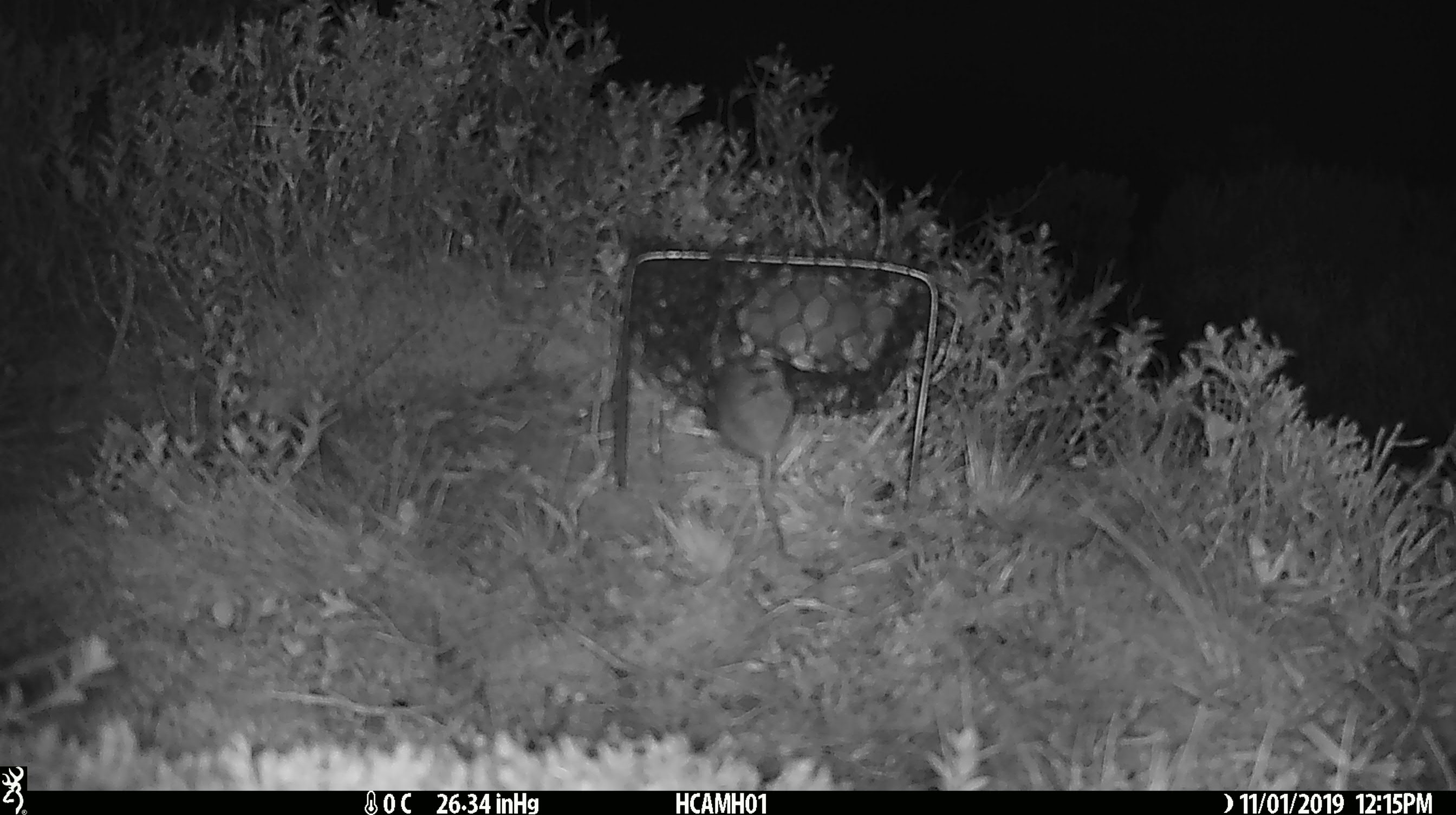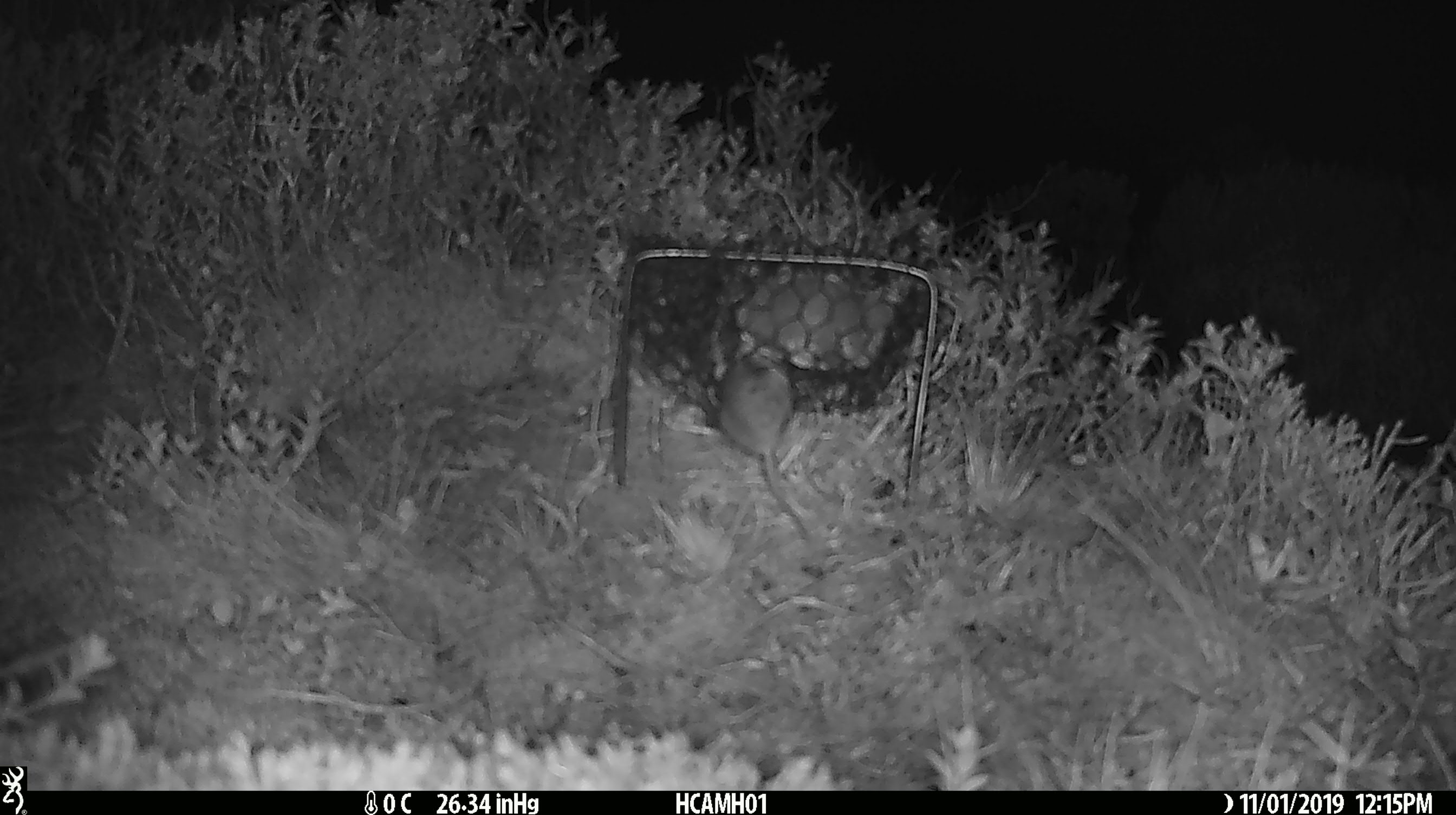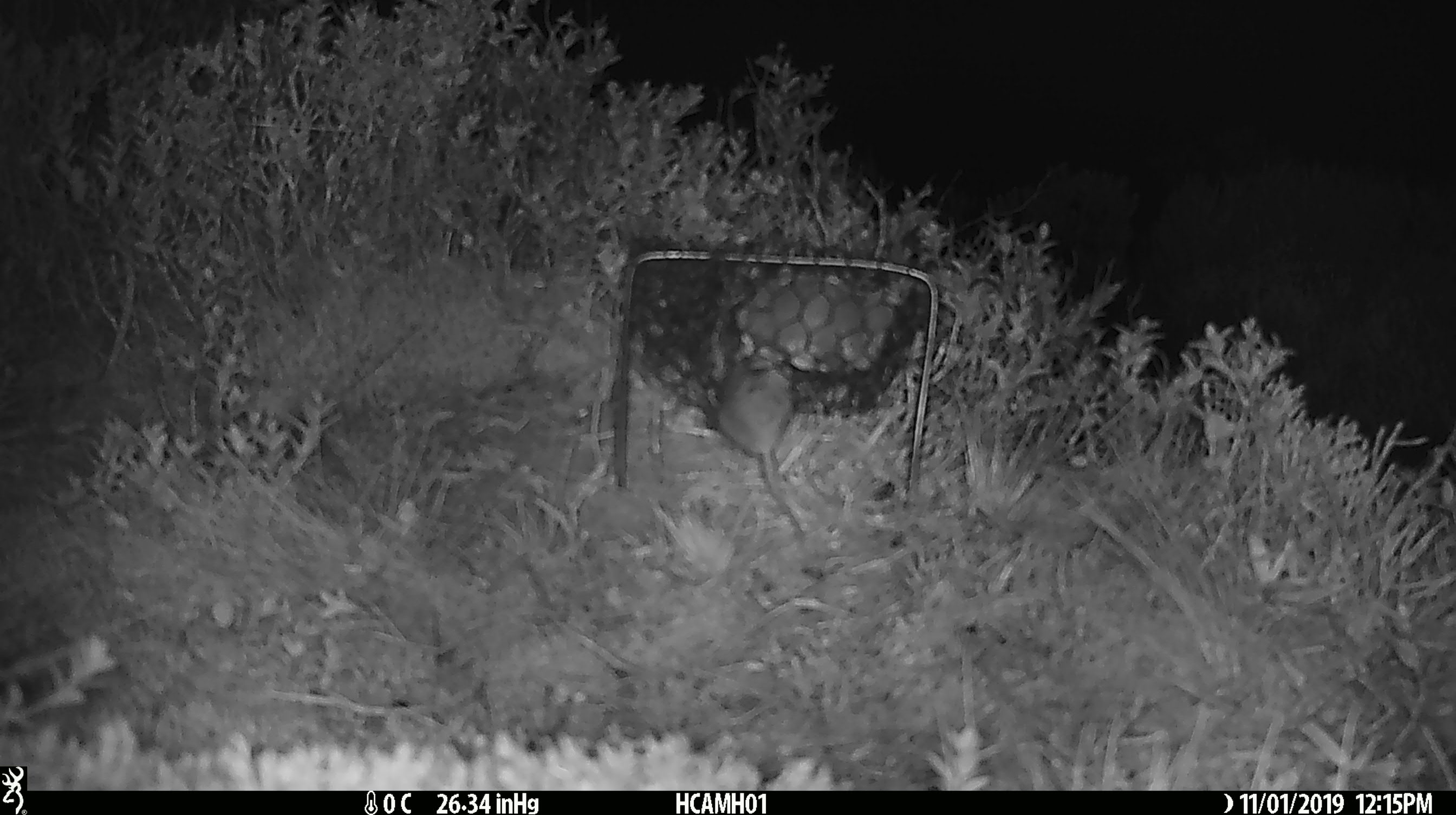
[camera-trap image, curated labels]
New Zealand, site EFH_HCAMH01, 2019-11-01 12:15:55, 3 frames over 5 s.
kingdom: Animalia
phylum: Chordata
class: Mammalia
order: Rodentia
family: Muridae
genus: Mus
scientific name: Mus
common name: mouse